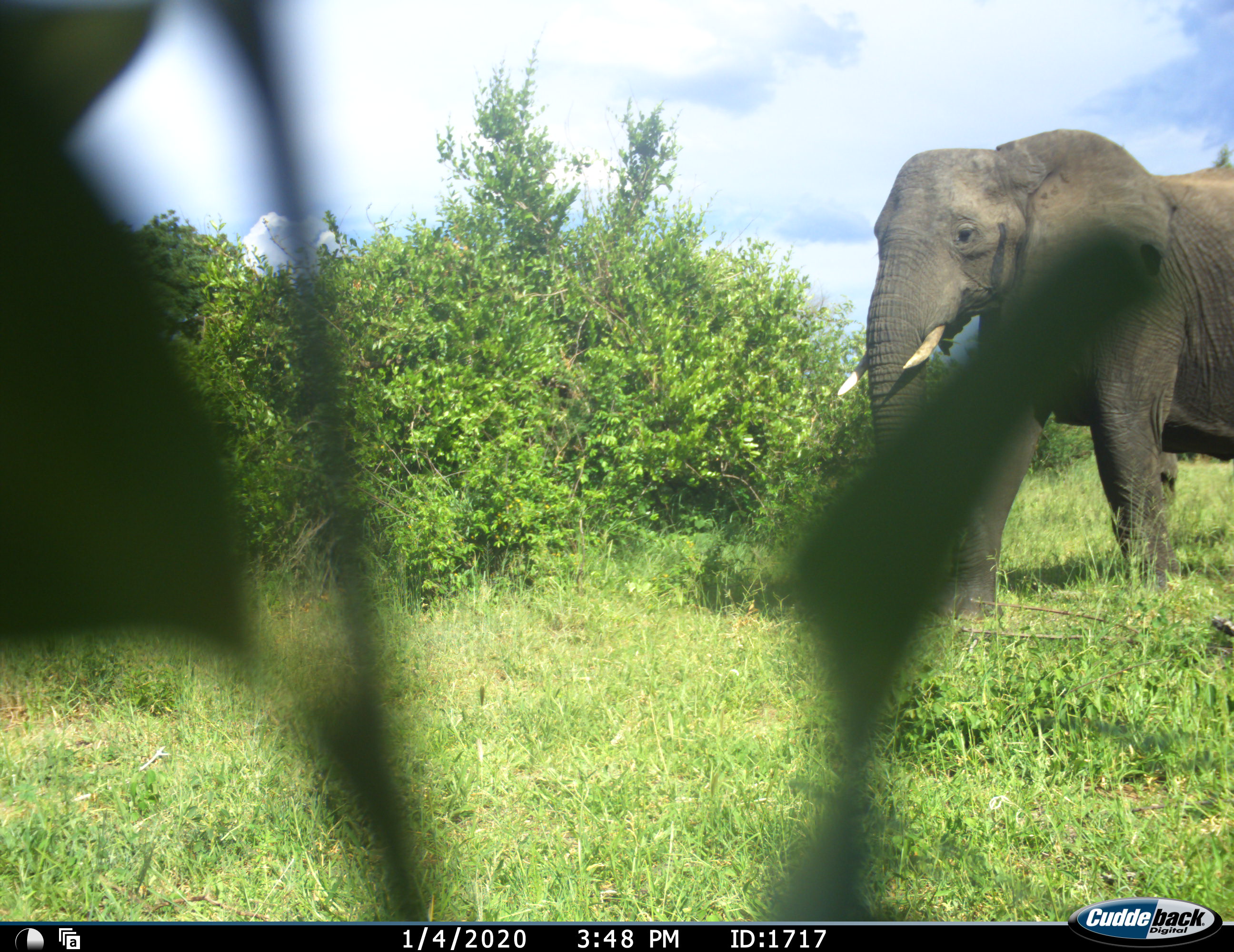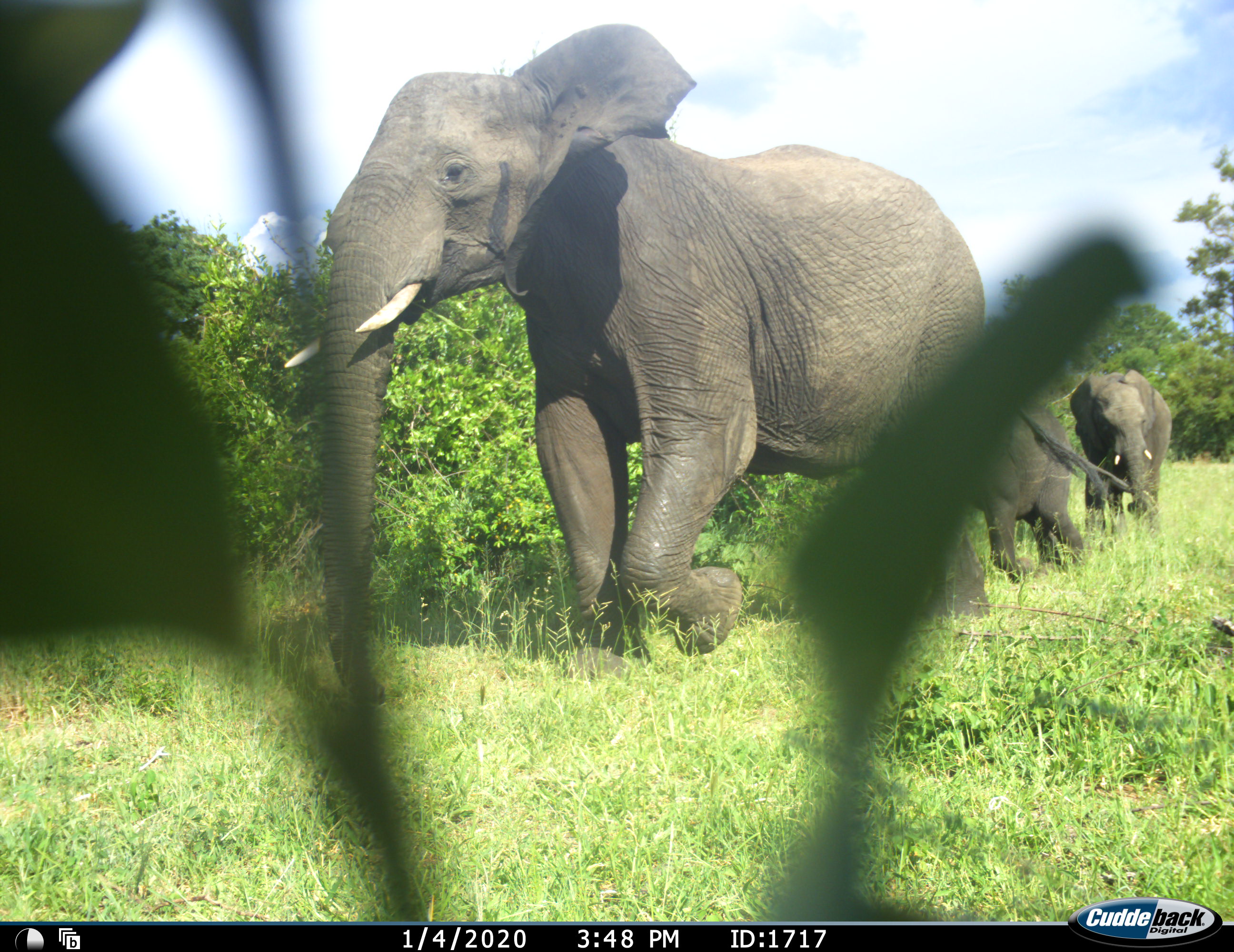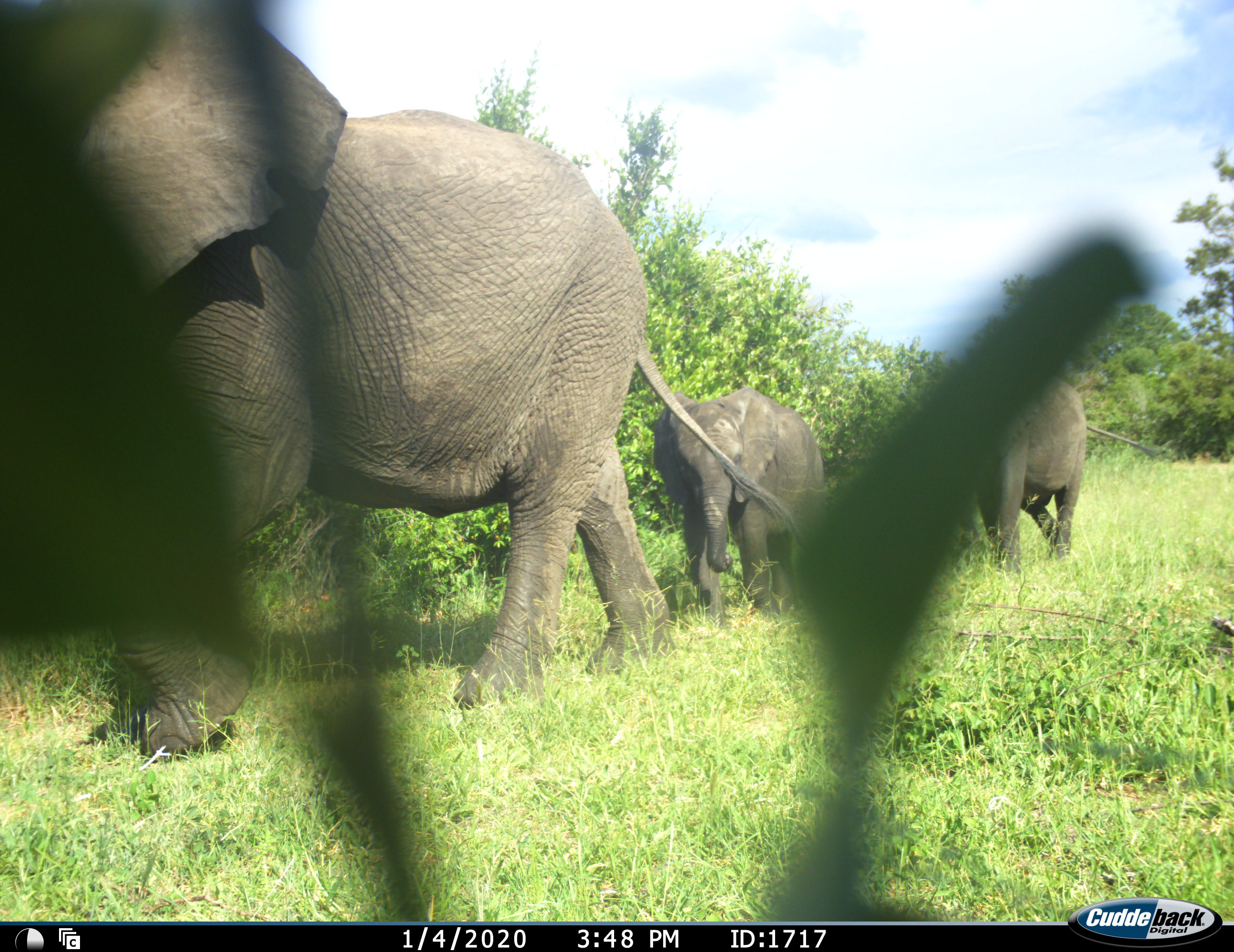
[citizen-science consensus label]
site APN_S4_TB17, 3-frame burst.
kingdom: Animalia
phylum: Chordata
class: Mammalia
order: Proboscidea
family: Elephantidae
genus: Loxodonta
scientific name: Loxodonta africana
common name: african bush elephant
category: elephant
Elephant (african bush elephant) (Loxodonta africana), count 3. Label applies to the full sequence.